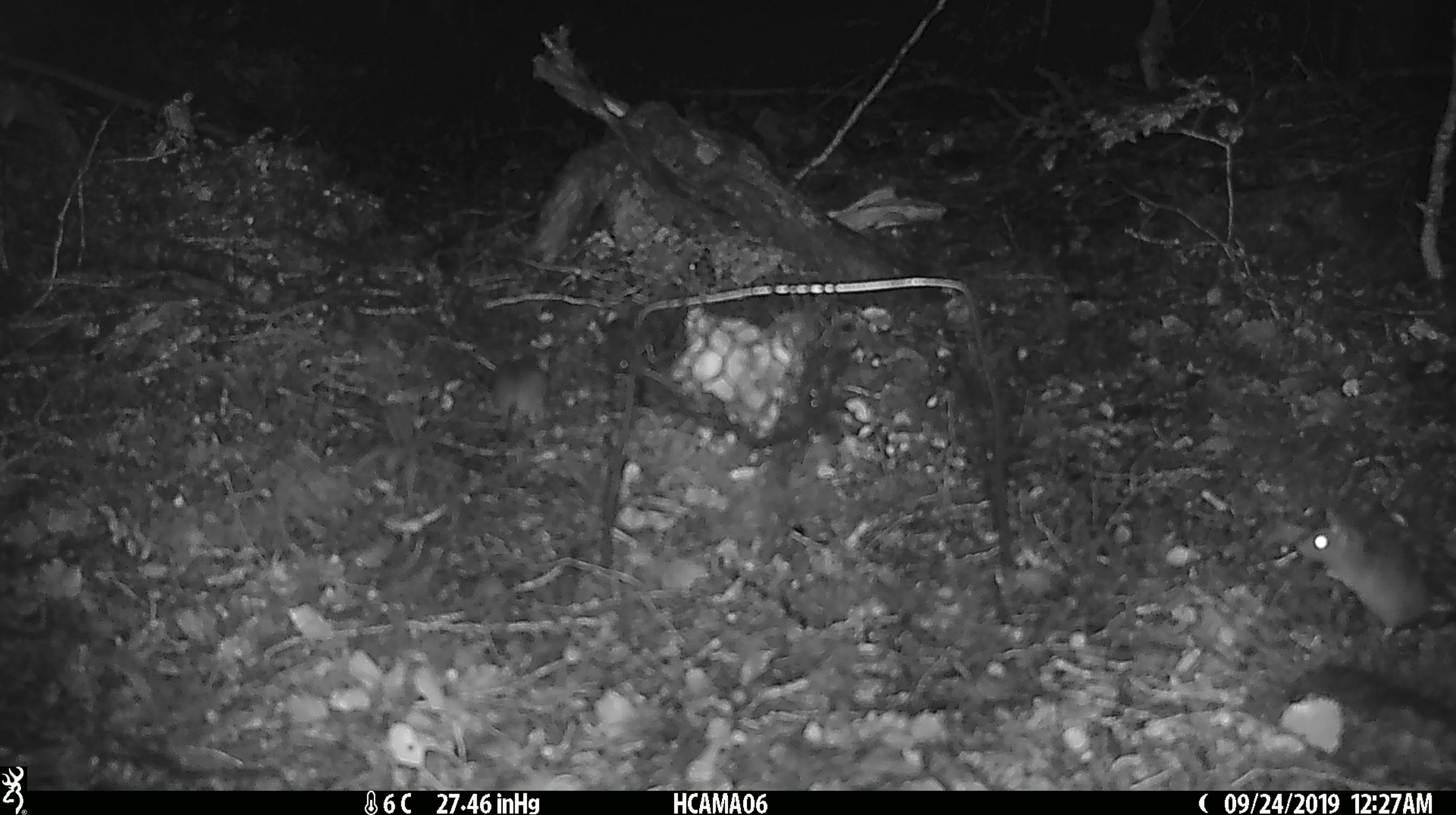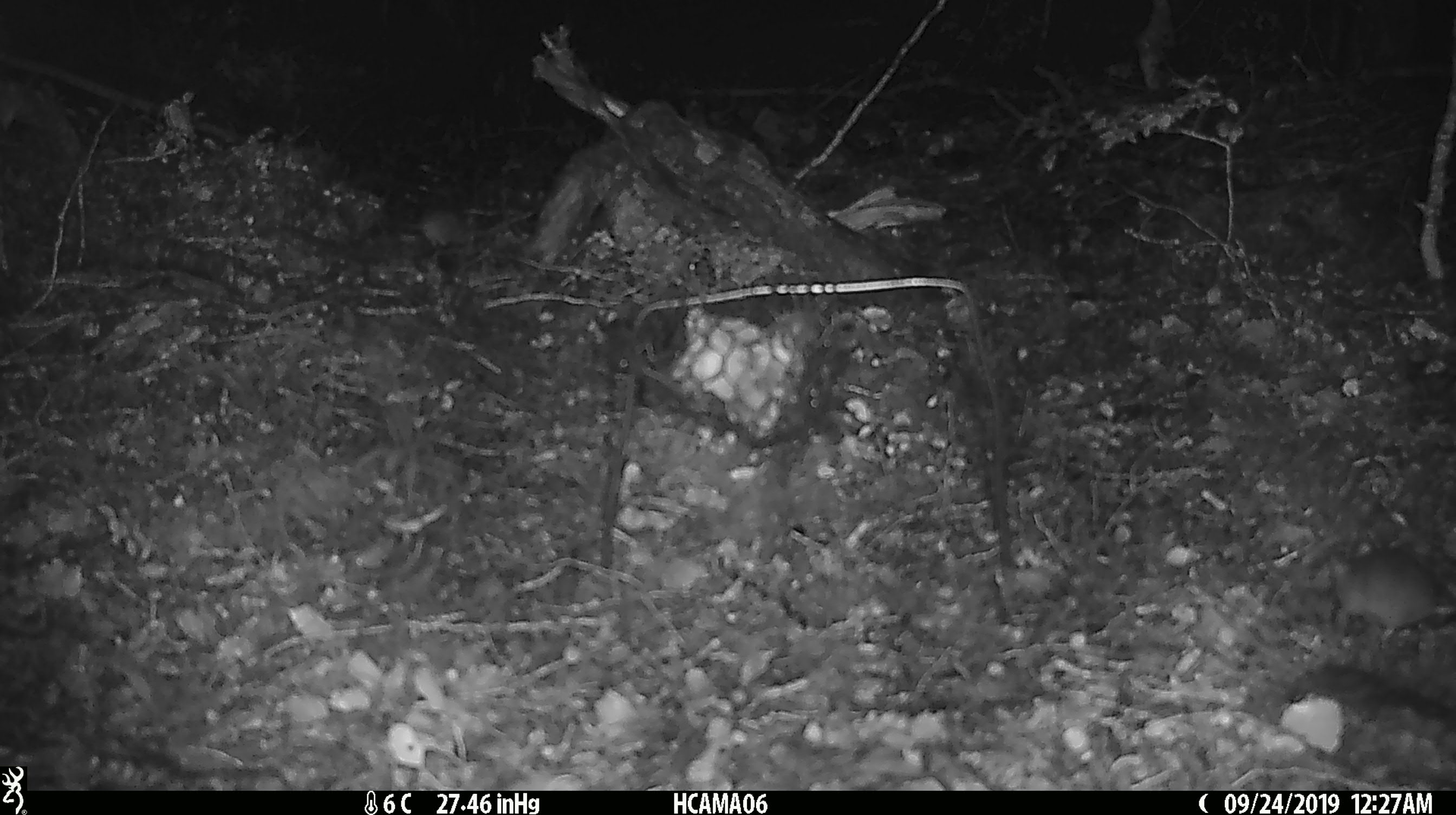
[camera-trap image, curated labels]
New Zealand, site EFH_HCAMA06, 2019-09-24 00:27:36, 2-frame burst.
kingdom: Animalia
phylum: Chordata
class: Mammalia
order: Rodentia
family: Muridae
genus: Mus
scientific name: Mus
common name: mouse